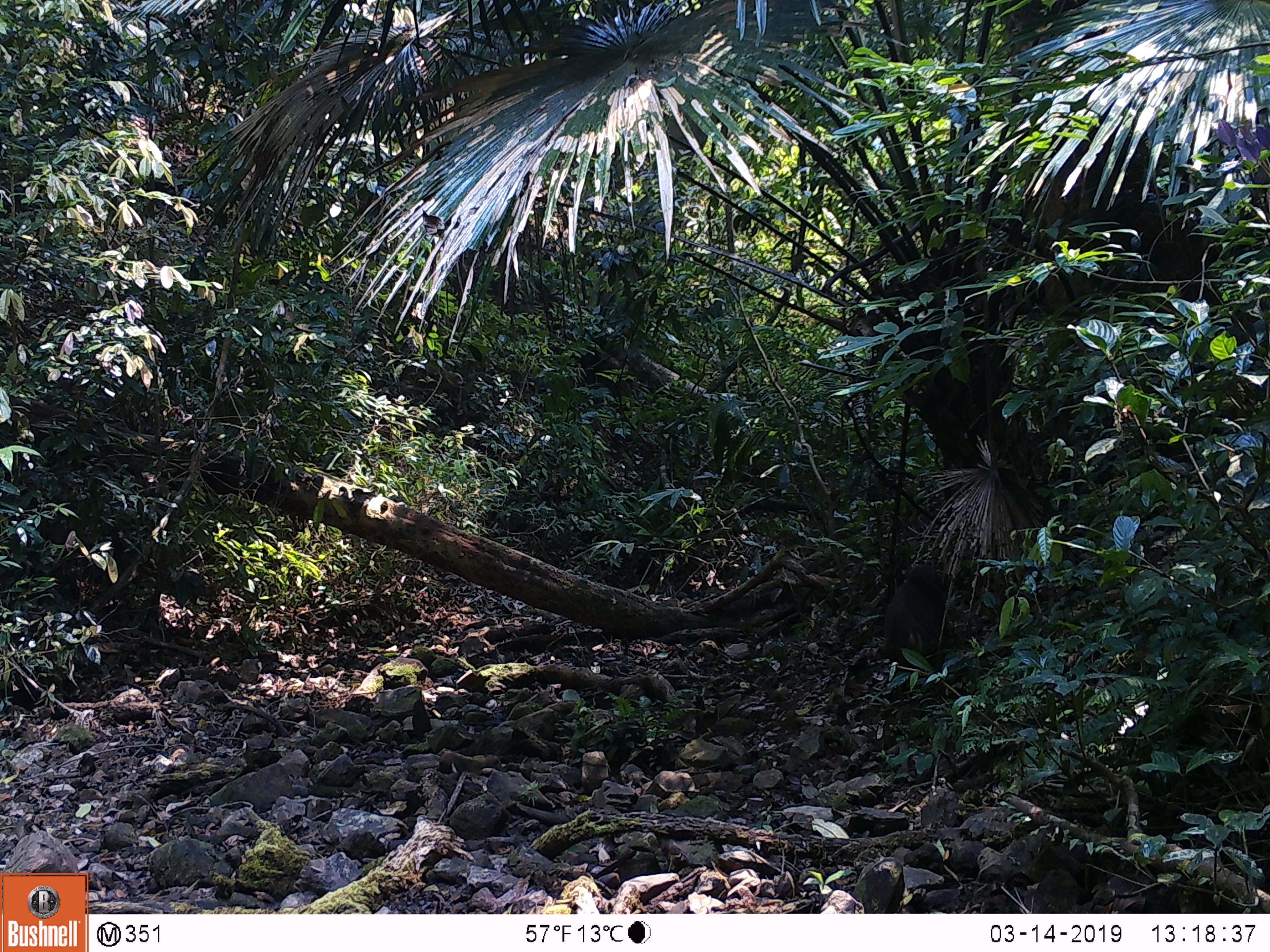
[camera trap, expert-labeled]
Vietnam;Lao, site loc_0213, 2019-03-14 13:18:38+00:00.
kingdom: Animalia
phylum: Chordata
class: Mammalia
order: Primates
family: Cercopithecidae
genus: Macaca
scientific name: Macaca arctoides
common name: stump-tailed macaque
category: stump tailed macaque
Stump tailed macaque (stump-tailed macaque) (Macaca arctoides). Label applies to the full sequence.